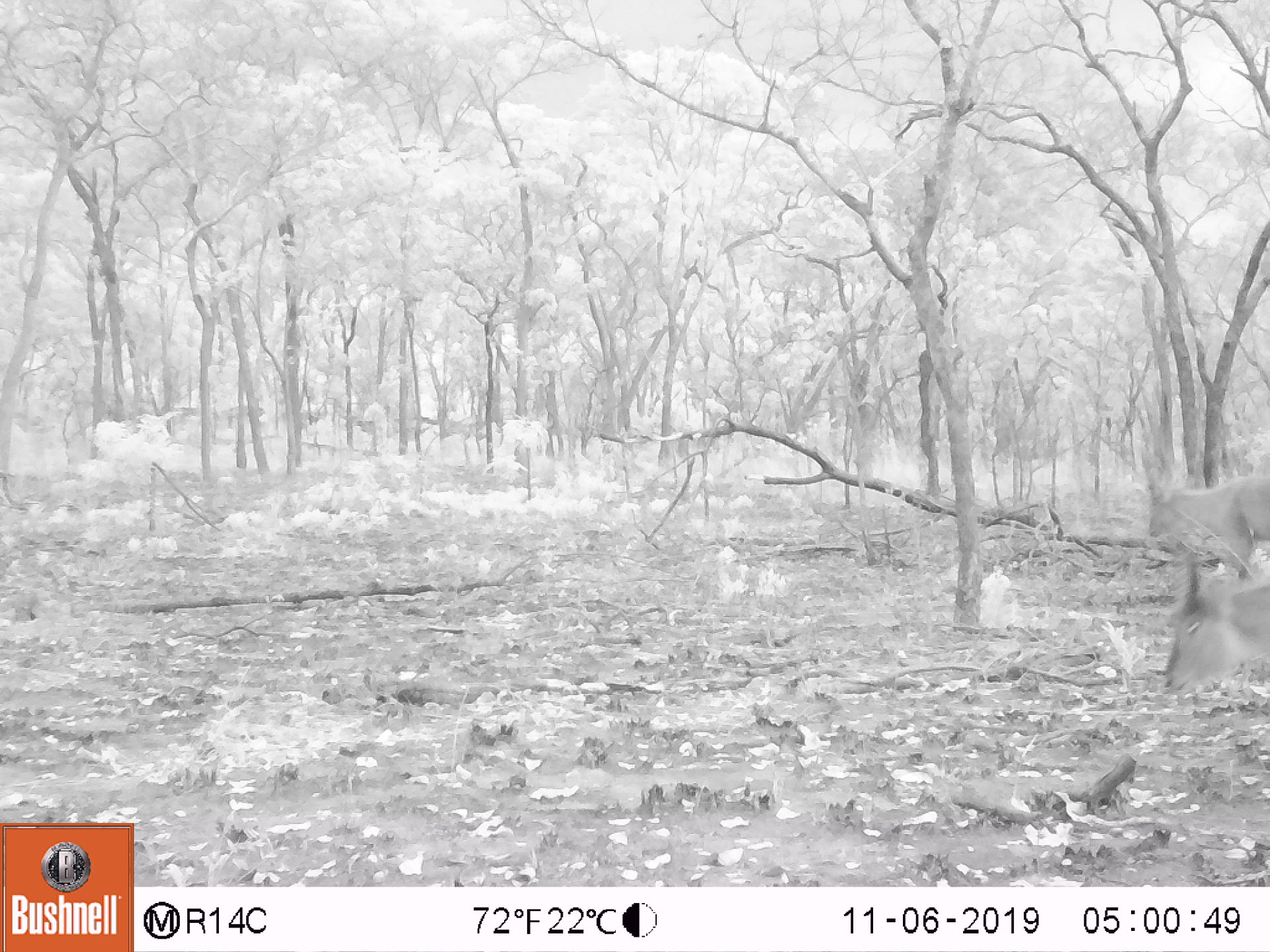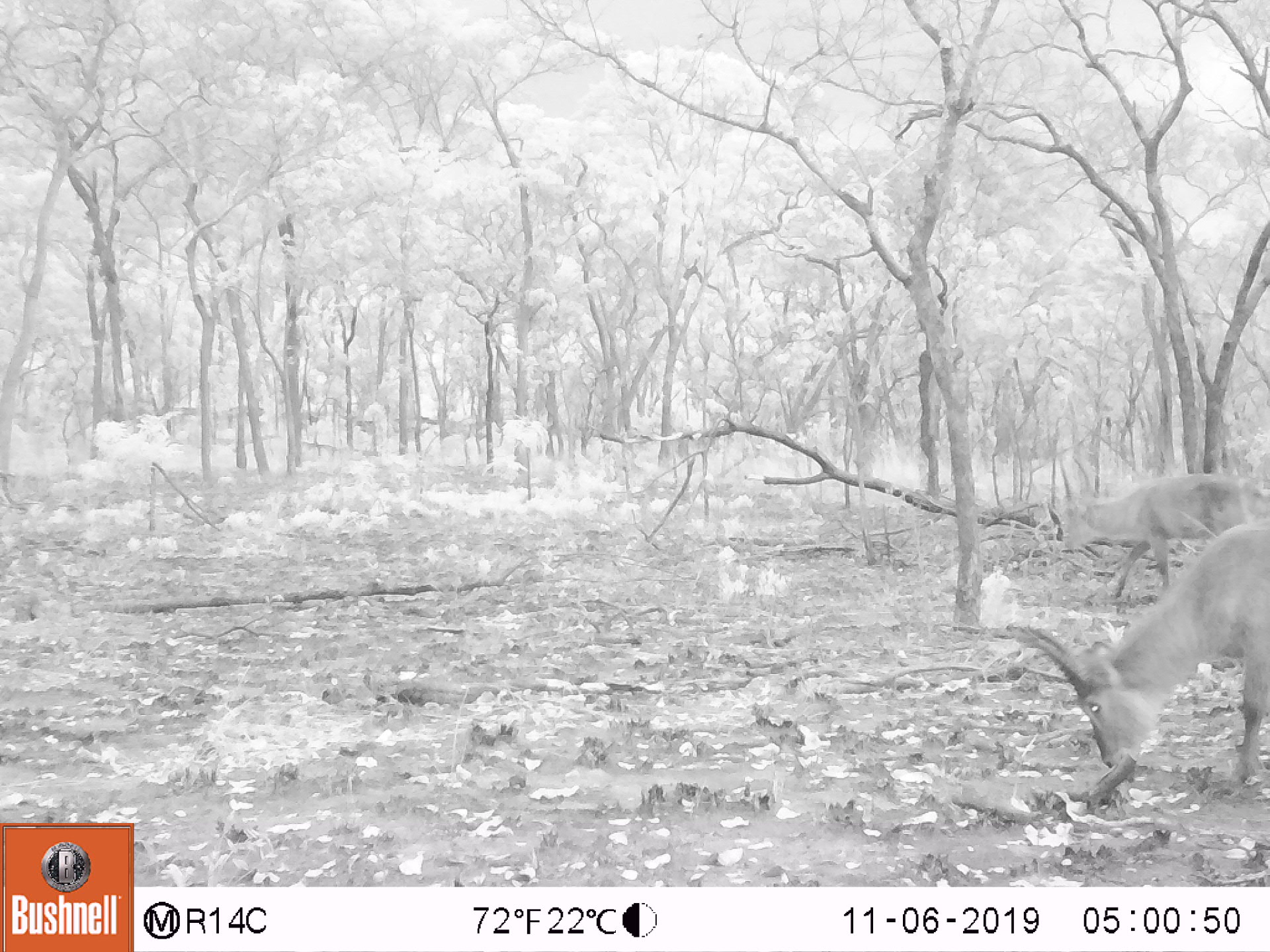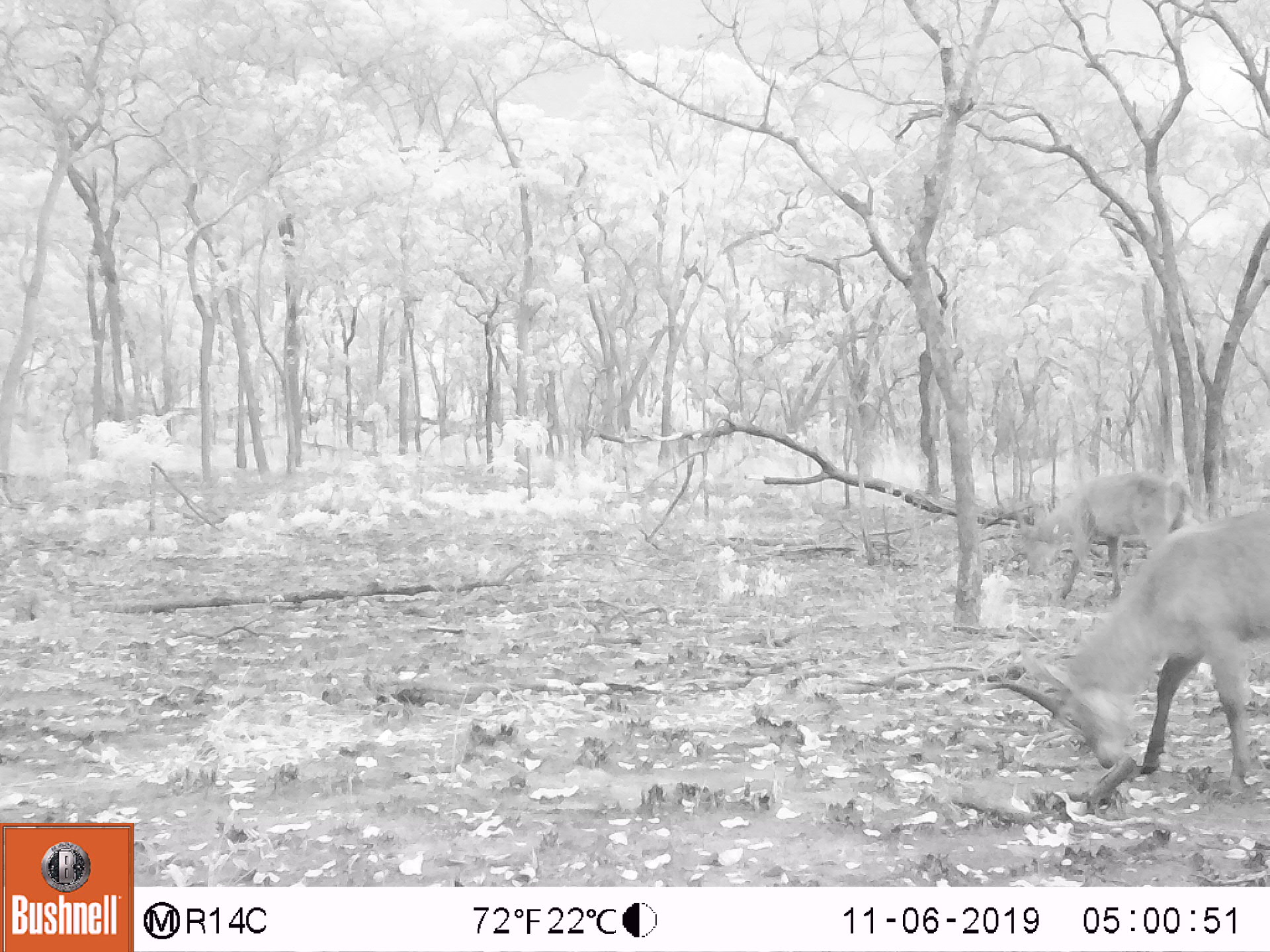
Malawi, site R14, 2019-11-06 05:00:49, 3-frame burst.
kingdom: Animalia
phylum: Chordata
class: Mammalia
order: Artiodactyla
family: Bovidae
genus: Kobus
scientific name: Kobus ellipsiprymnus ellipsiprymnus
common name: common waterbuck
Common waterbuck (Kobus ellipsiprymnus ellipsiprymnus), count 2.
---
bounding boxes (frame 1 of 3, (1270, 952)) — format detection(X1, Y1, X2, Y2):
common waterbuck: detection(1162, 558, 1262, 712); detection(1148, 469, 1262, 558)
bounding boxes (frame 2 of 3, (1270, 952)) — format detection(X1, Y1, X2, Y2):
common waterbuck: detection(1018, 532, 1265, 797); detection(1034, 444, 1243, 555)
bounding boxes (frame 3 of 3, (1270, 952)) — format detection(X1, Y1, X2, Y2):
common waterbuck: detection(1003, 530, 1263, 792); detection(1007, 463, 1190, 557)